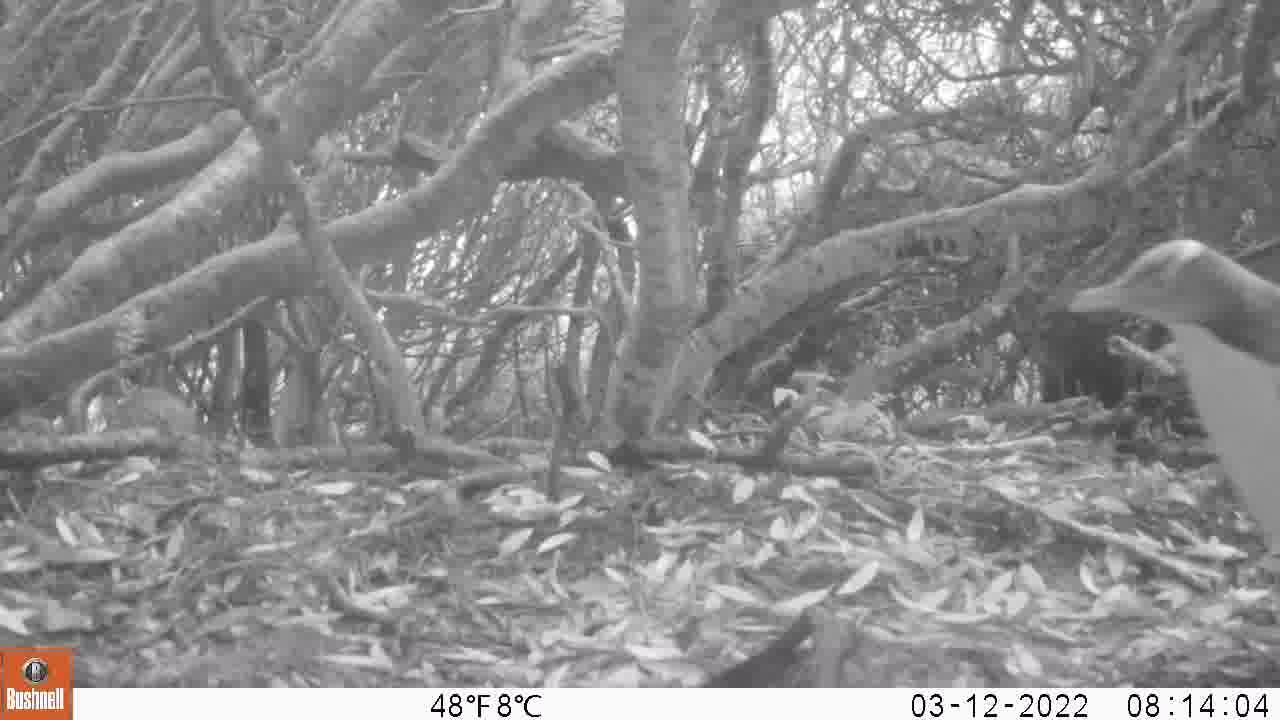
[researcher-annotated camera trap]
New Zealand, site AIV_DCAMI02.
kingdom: Animalia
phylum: Chordata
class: Aves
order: Sphenisciformes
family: Spheniscidae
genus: Megadyptes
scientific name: Megadyptes antipodes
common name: yellow-eyed penguin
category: yellow eyed penguin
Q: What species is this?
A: Yellow eyed penguin (yellow-eyed penguin) (Megadyptes antipodes).